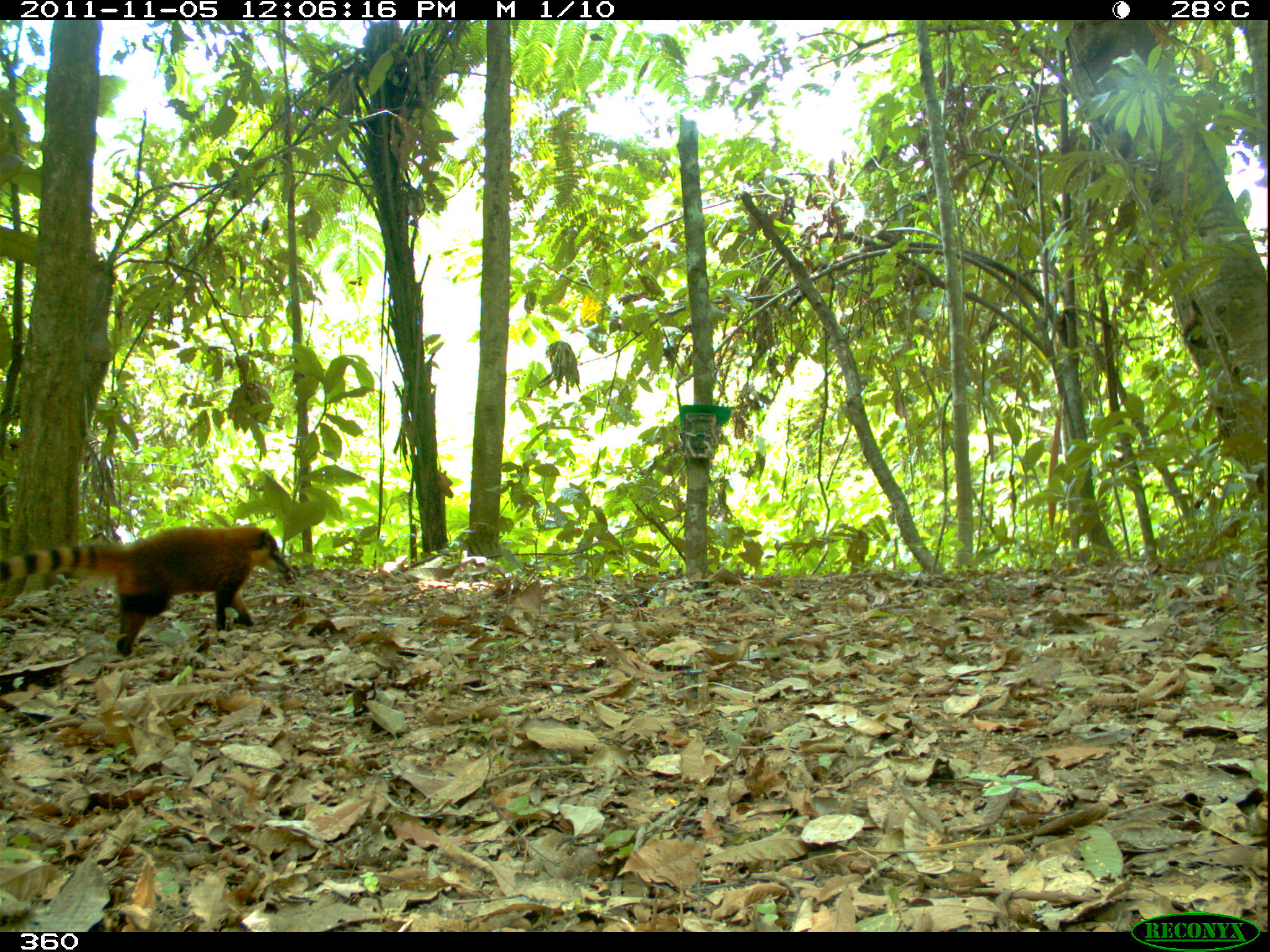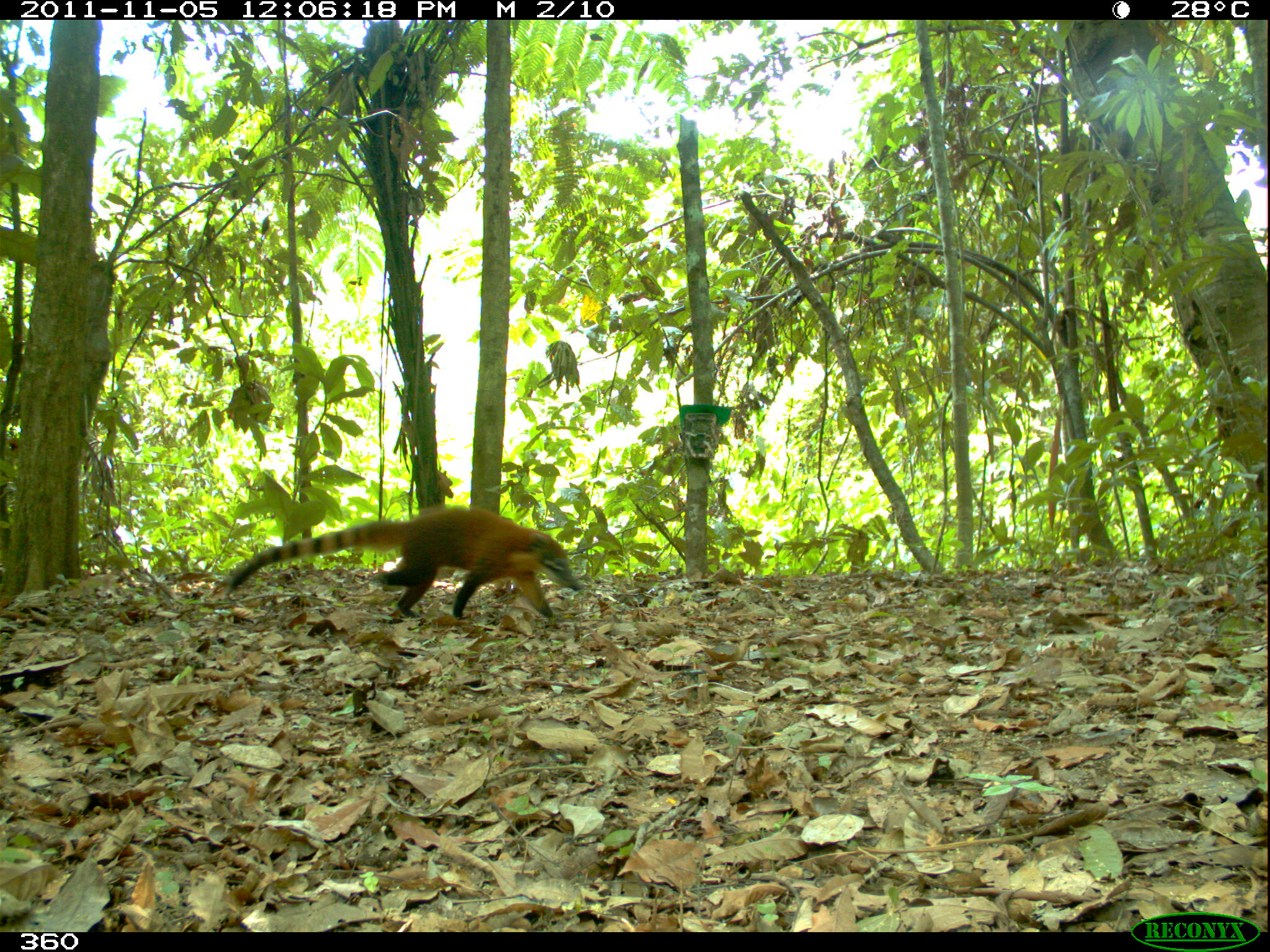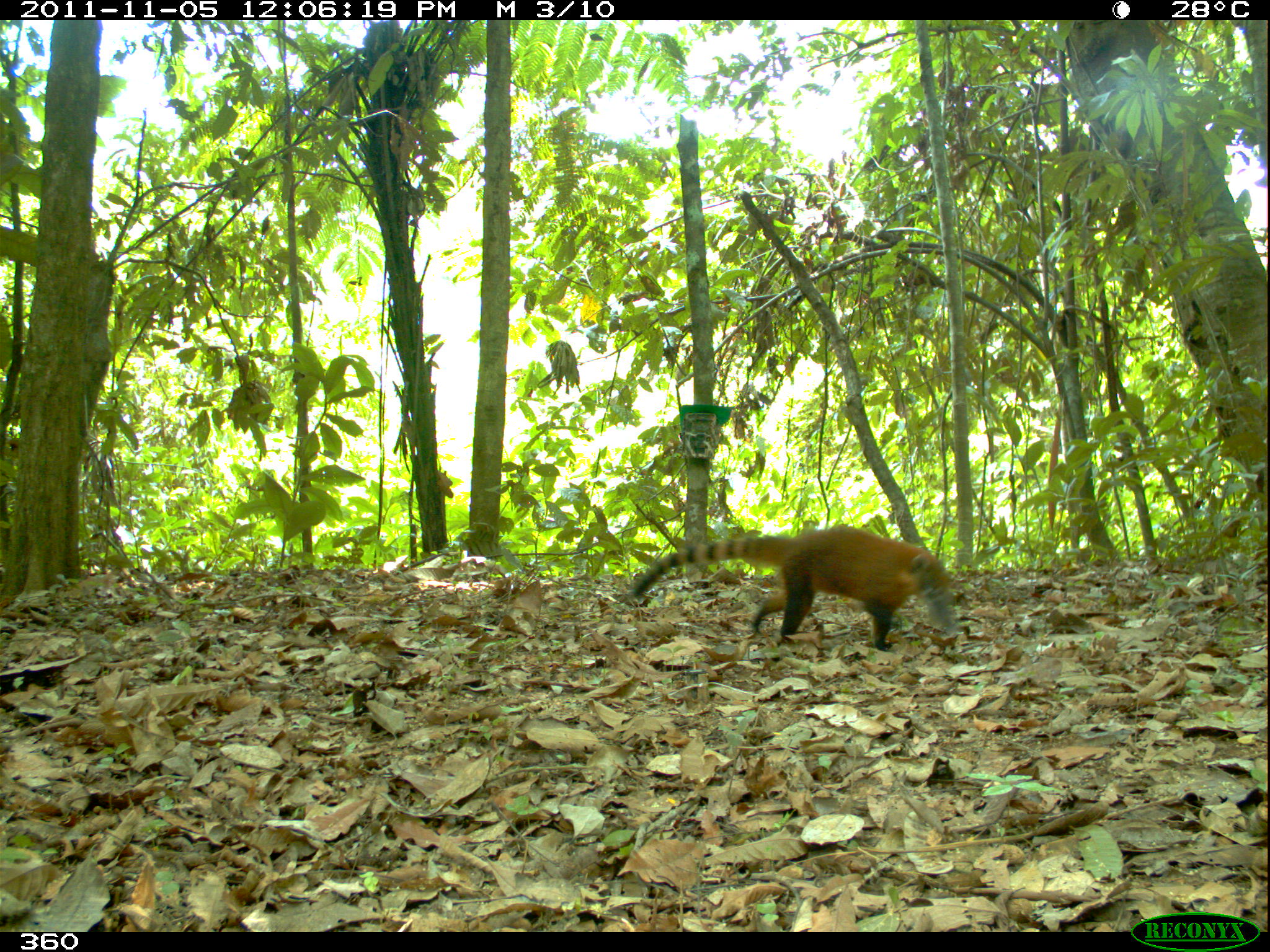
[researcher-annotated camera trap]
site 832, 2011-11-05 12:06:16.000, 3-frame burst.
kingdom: Animalia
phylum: Chordata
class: Mammalia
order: Carnivora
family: Procyonidae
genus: Nasua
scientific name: Nasua nasua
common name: south american coati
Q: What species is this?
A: Nasua nasua (south american coati).